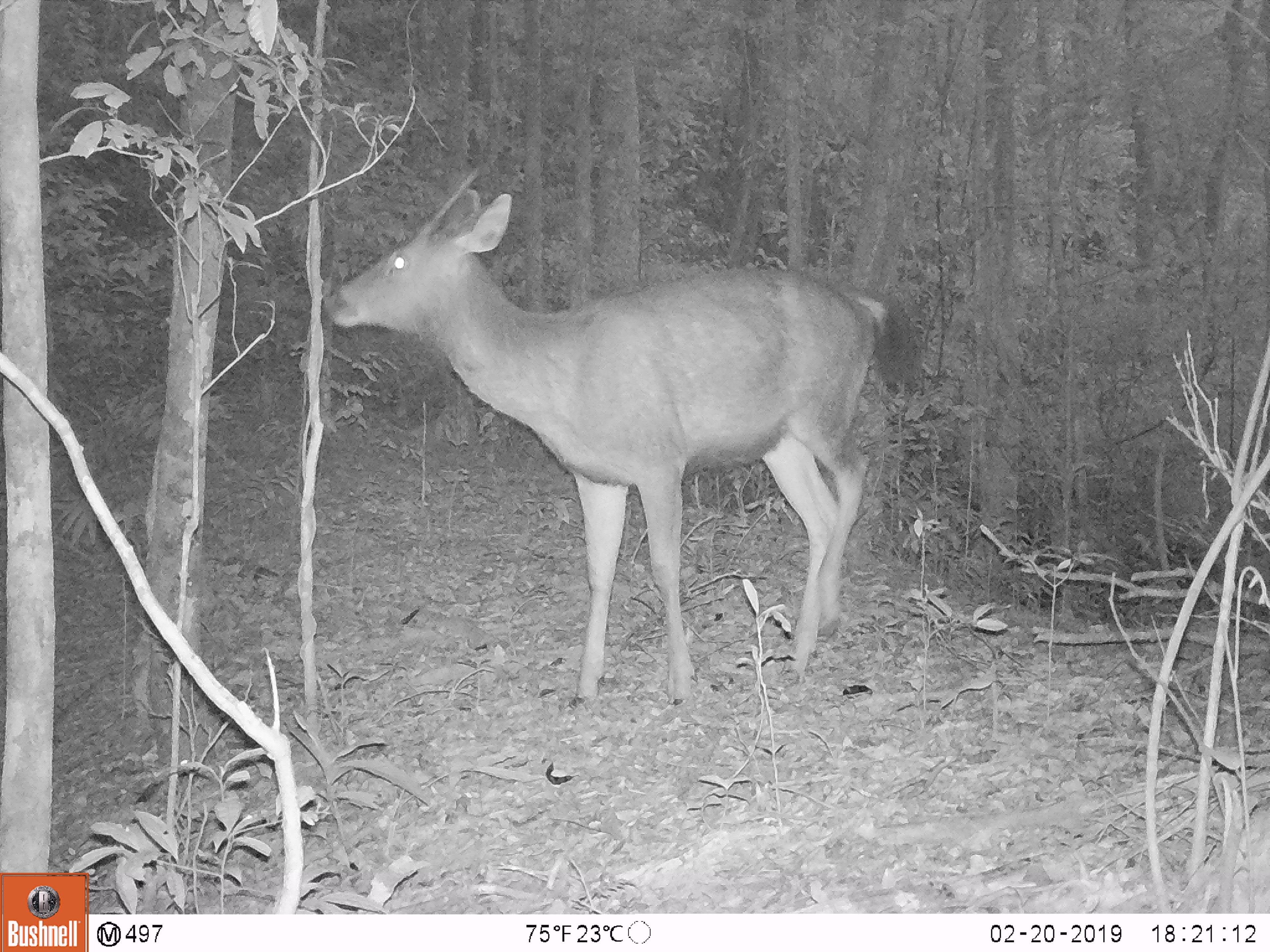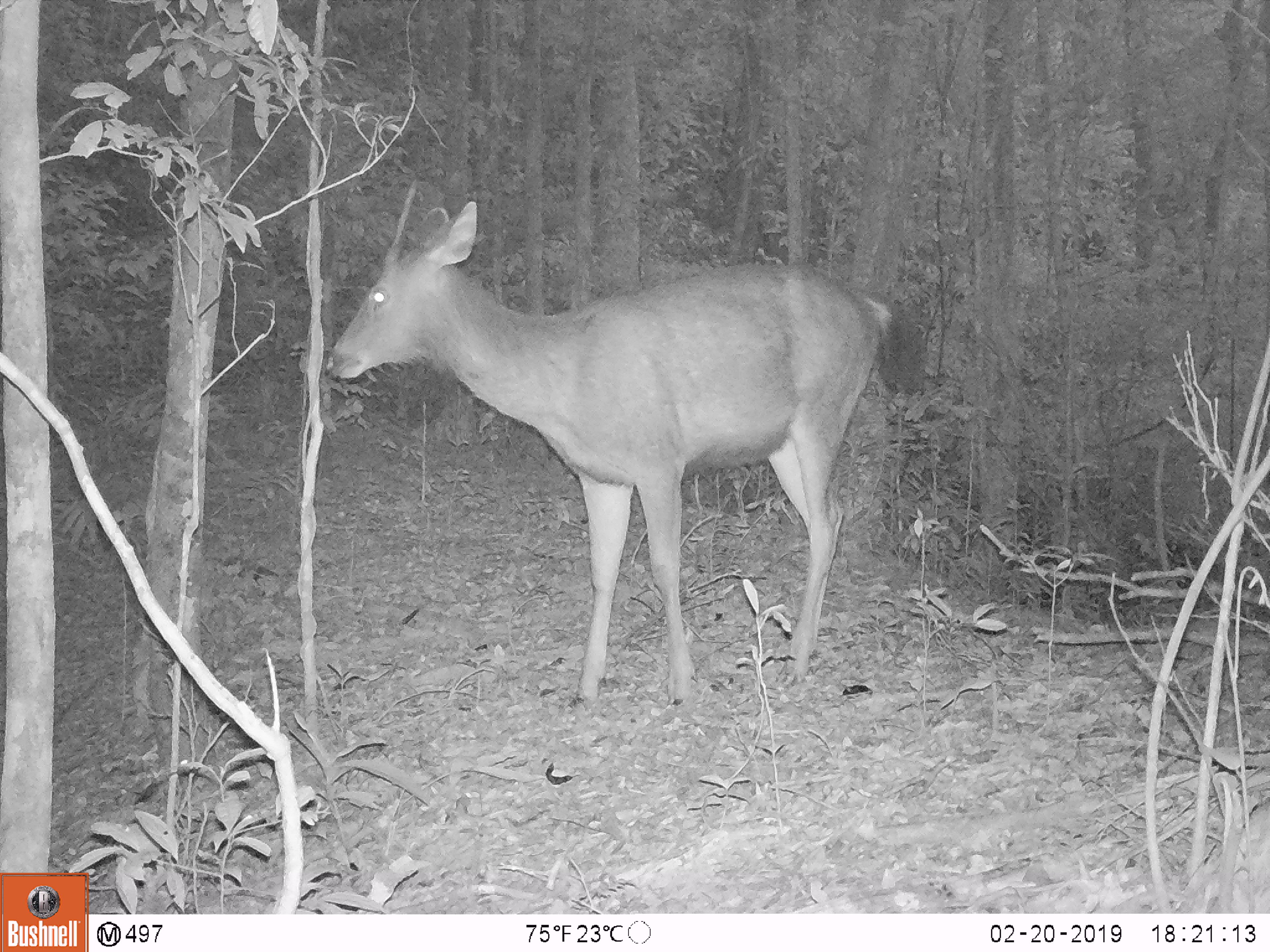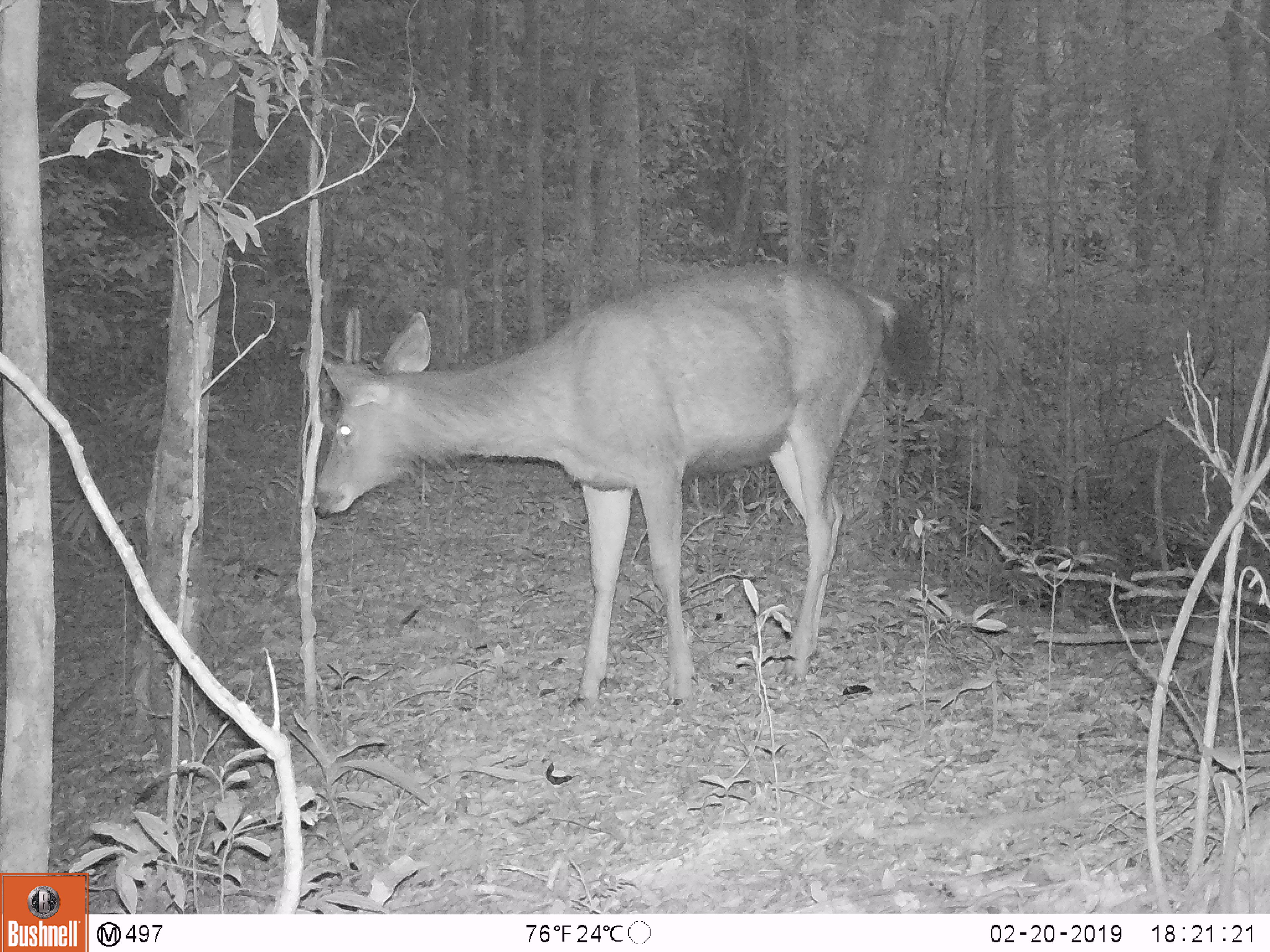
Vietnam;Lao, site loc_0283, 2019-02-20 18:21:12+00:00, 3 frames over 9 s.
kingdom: Animalia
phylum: Chordata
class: Mammalia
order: Artiodactyla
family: Cervidae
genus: Rusa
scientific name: Rusa unicolor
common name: sambar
Sambar (Rusa unicolor). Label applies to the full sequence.